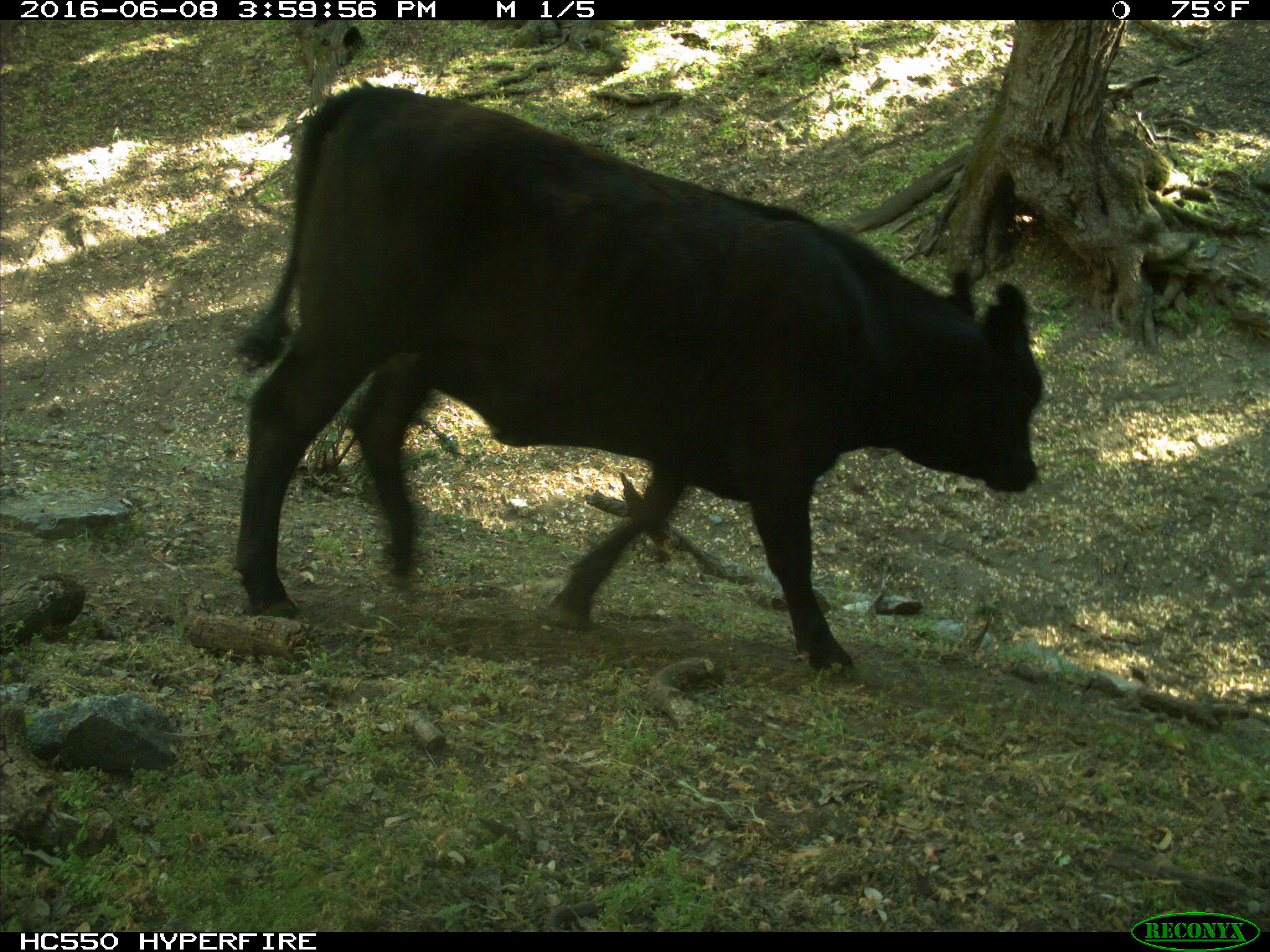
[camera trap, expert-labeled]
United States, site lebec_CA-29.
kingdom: Animalia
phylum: Chordata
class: Mammalia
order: Artiodactyla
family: Bovidae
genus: Bos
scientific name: Bos taurus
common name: domestic cow